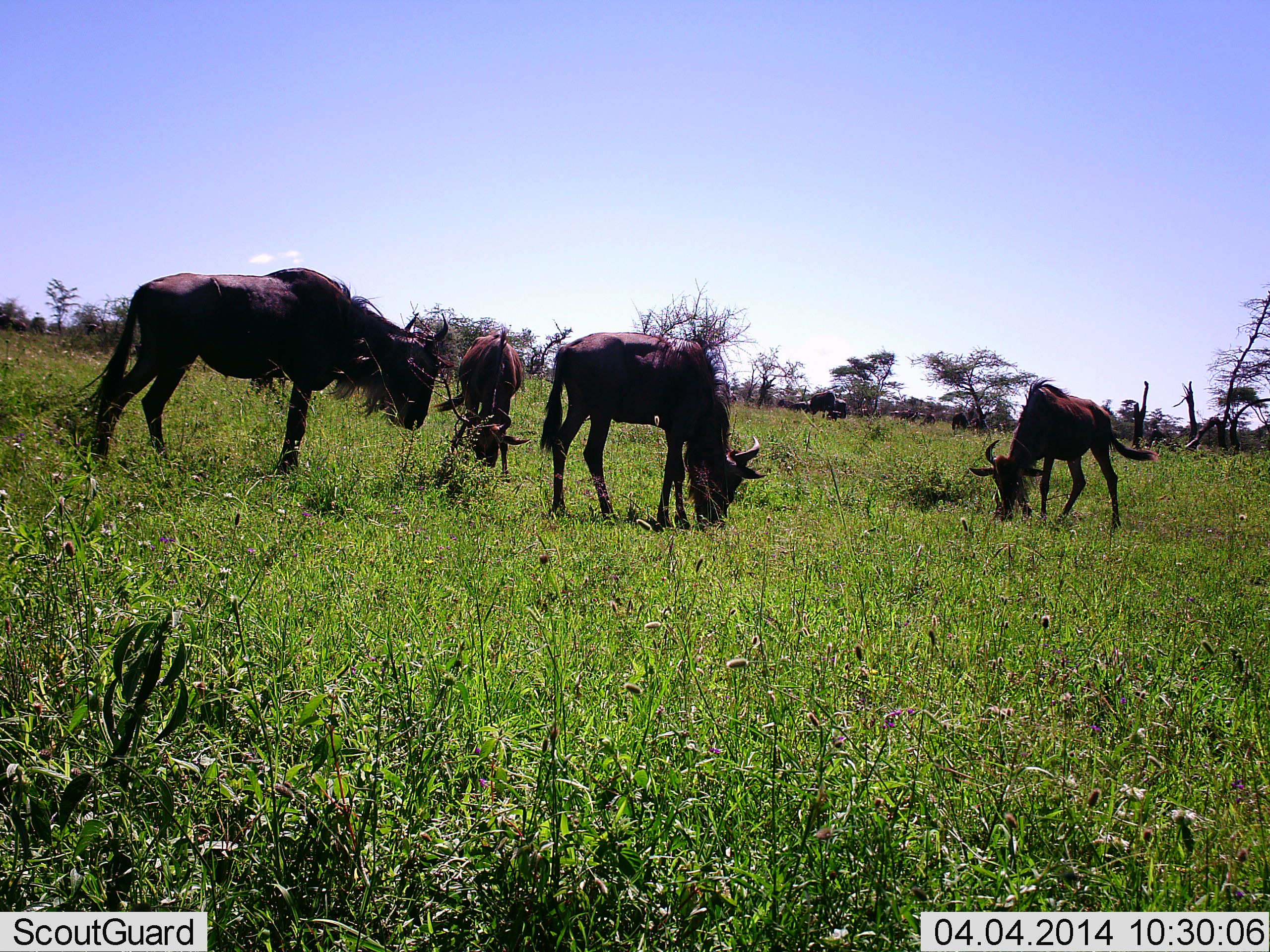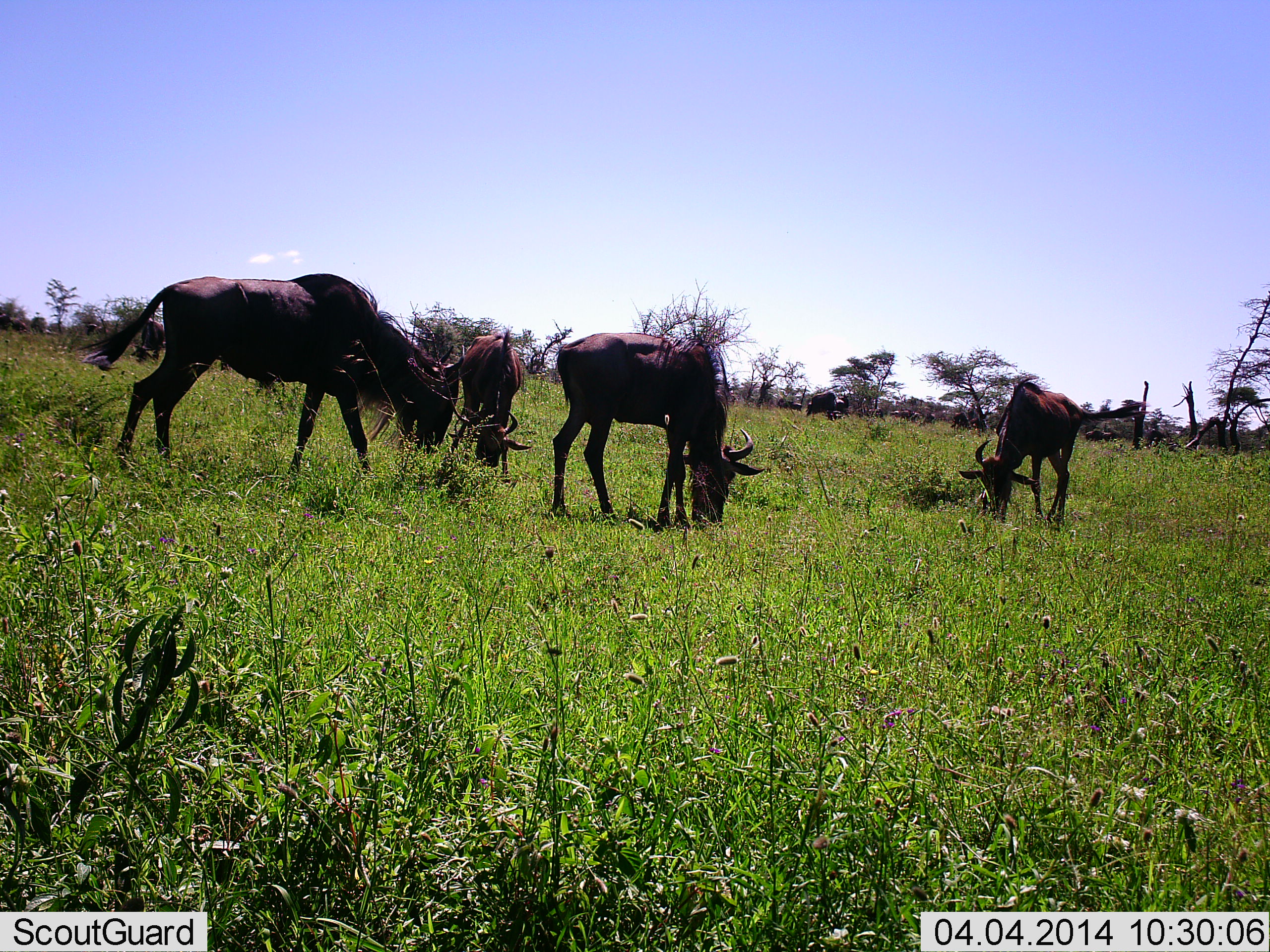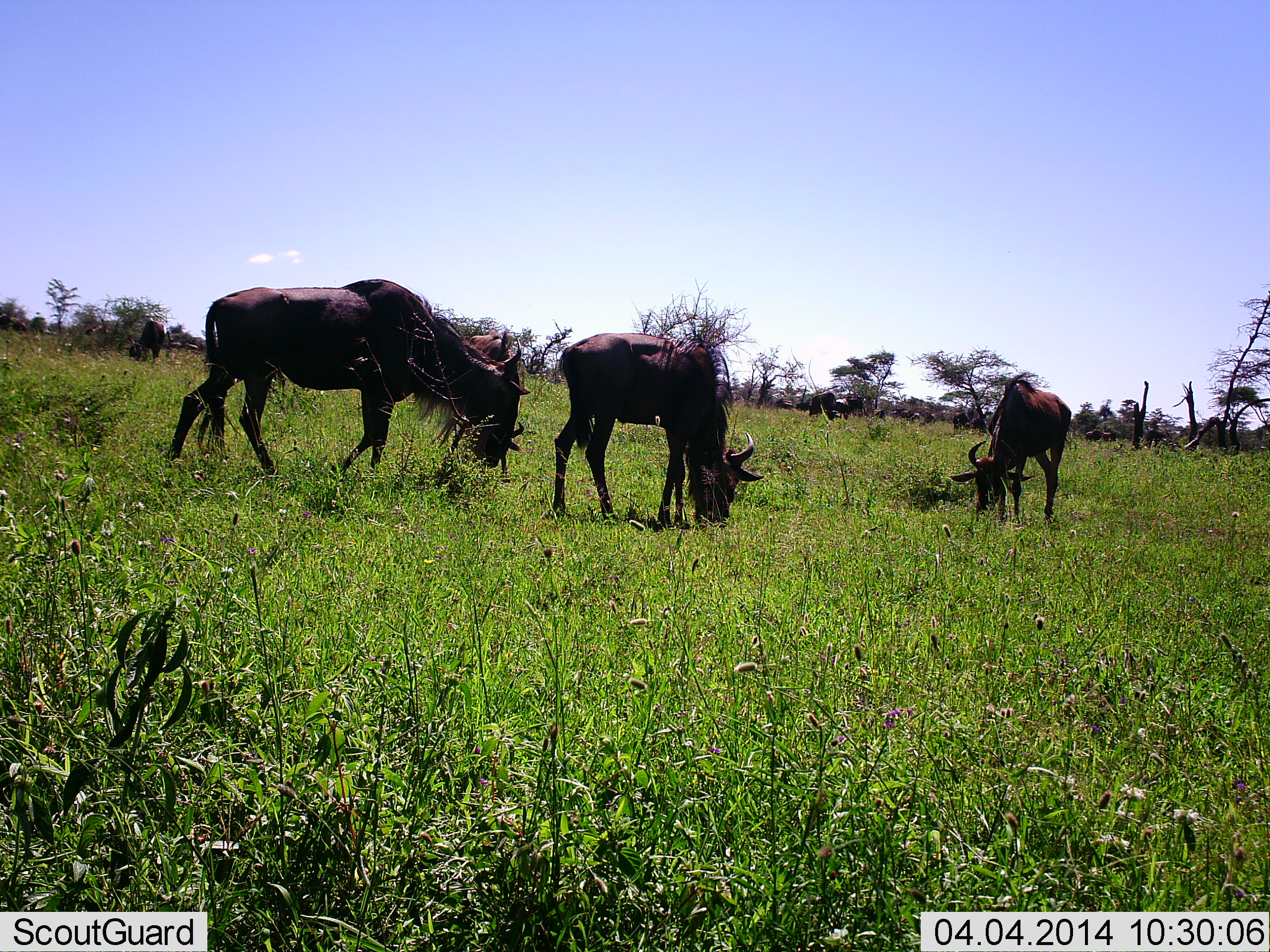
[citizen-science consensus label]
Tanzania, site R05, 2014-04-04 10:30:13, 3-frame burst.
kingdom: Animalia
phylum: Chordata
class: Mammalia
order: Artiodactyla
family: Bovidae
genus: Connochaetes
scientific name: Connochaetes taurinus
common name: blue wildebeest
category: wildebeest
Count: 6.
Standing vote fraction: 40%.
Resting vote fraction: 0%.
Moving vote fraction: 10%.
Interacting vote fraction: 0%.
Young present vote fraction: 10%.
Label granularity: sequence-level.